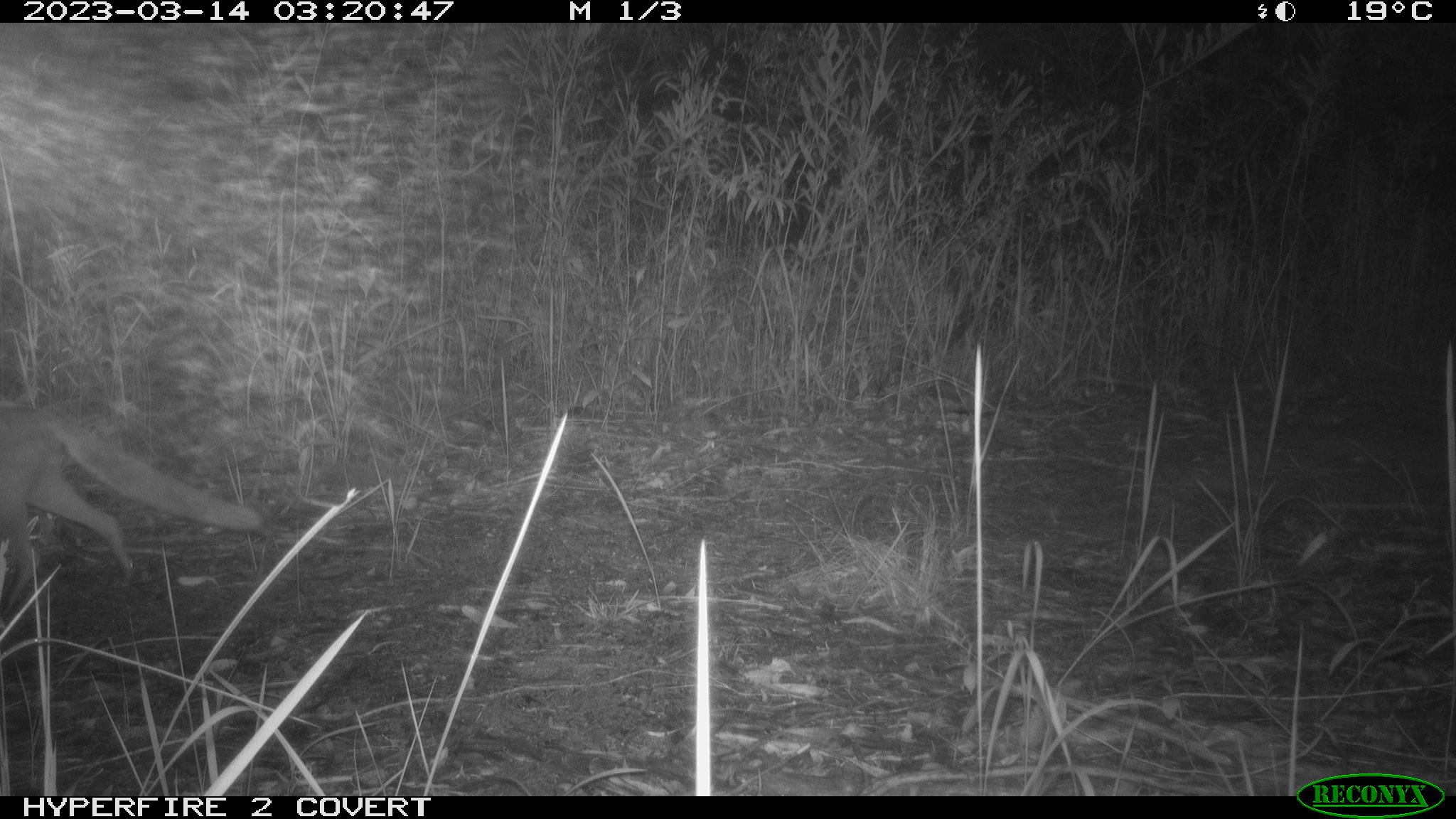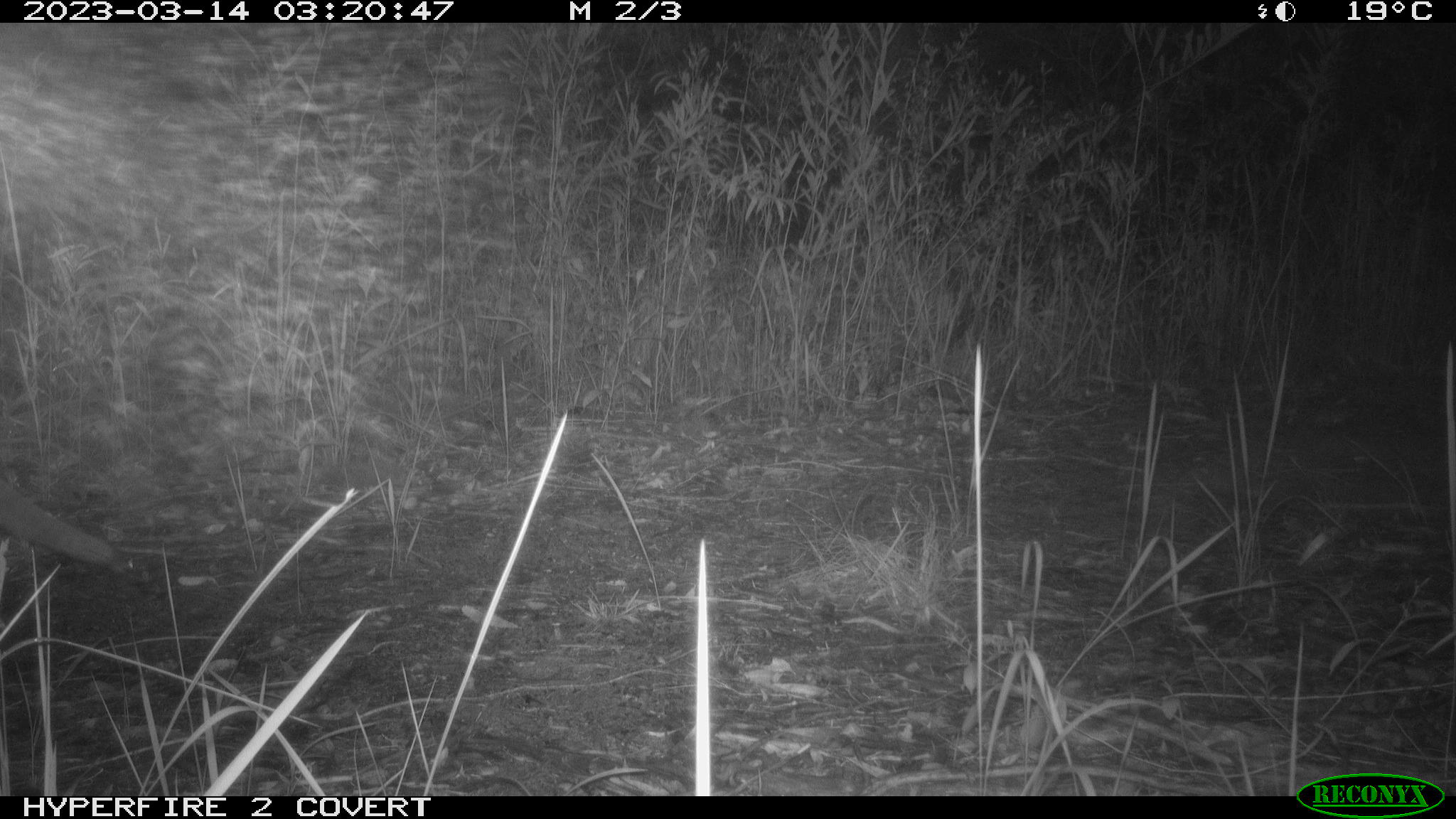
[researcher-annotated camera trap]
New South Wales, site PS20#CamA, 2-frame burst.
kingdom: Animalia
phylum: Chordata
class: Mammalia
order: Carnivora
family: Canidae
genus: Vulpes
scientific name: Vulpes vulpes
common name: red fox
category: fox